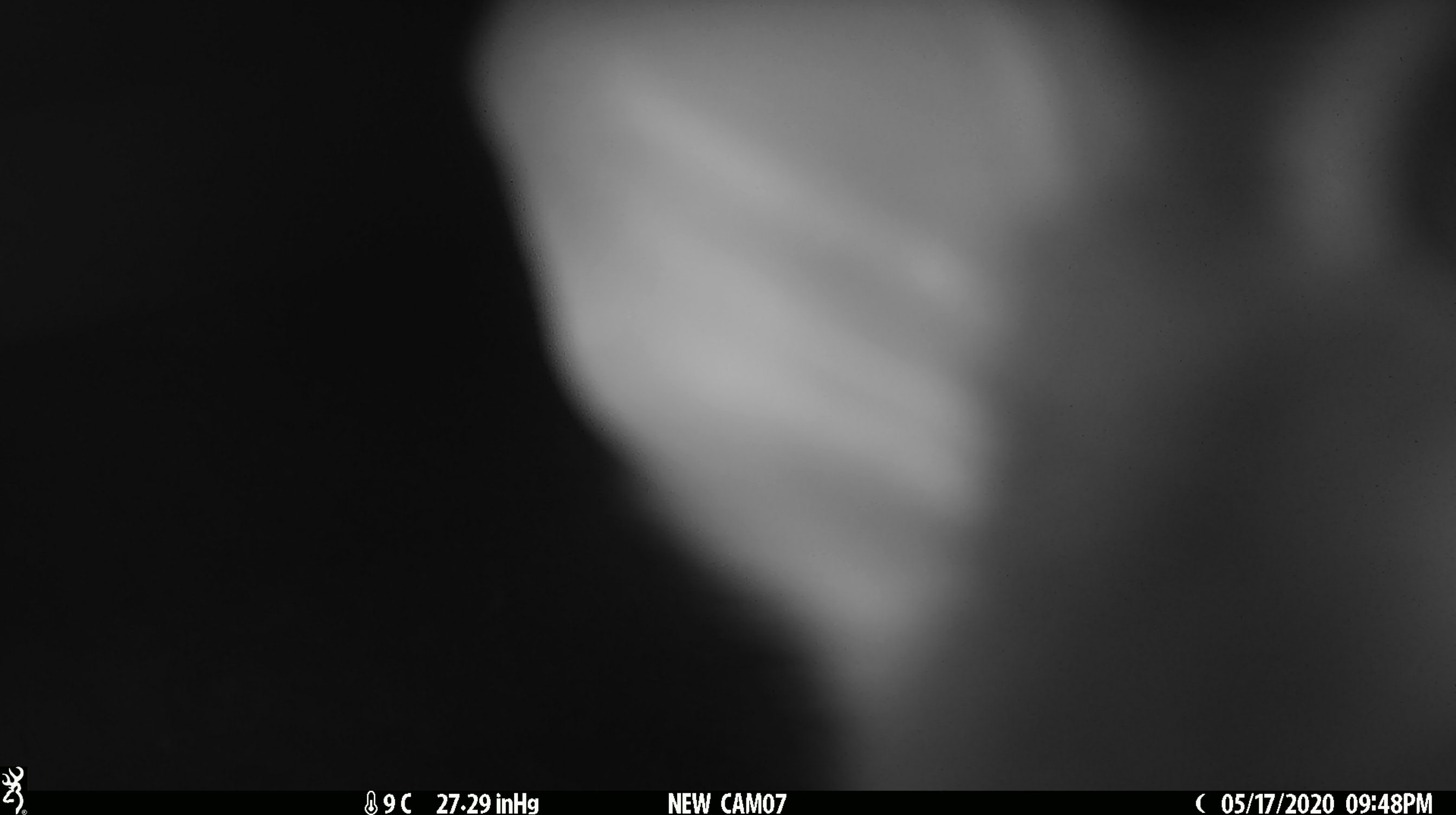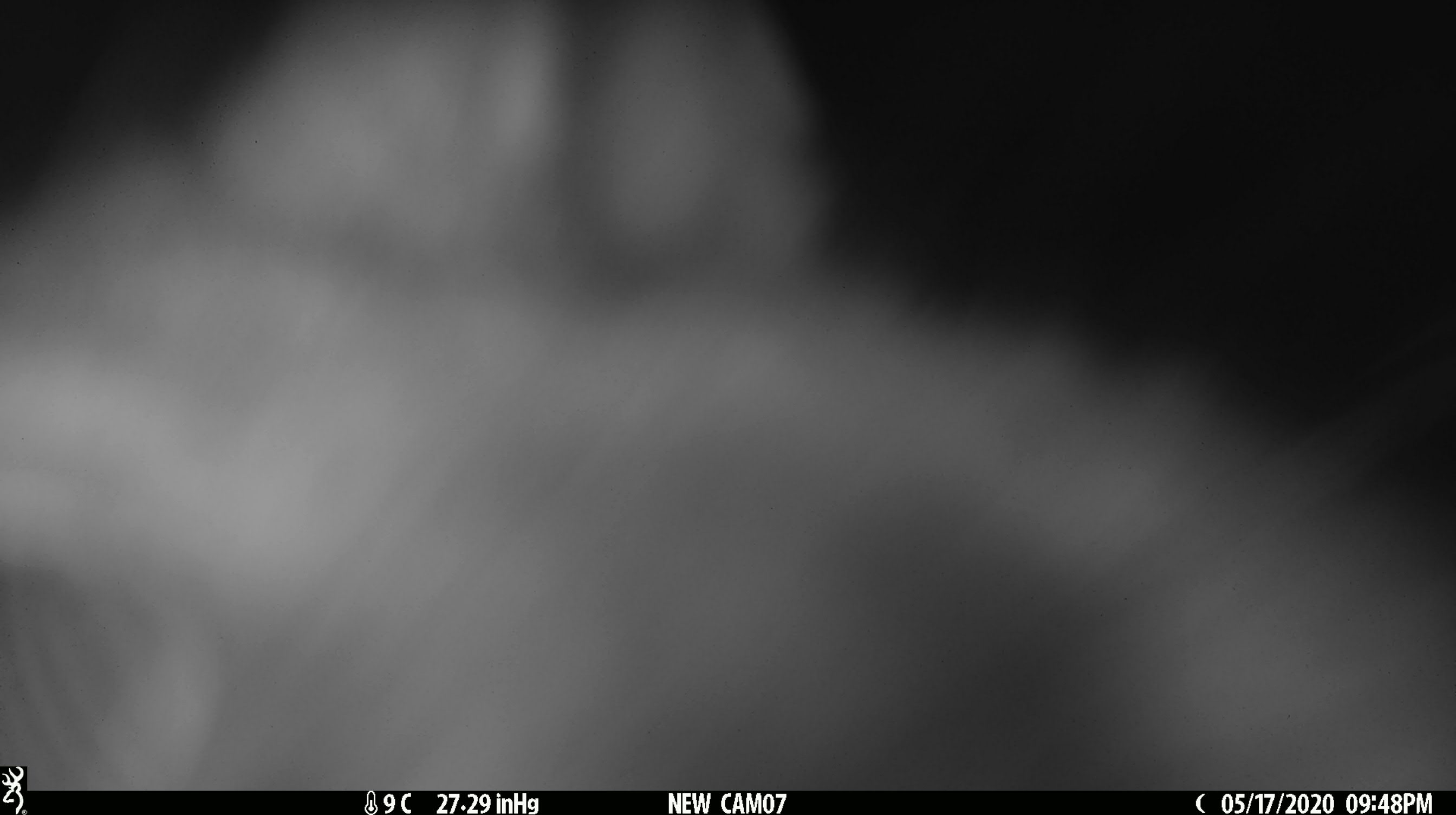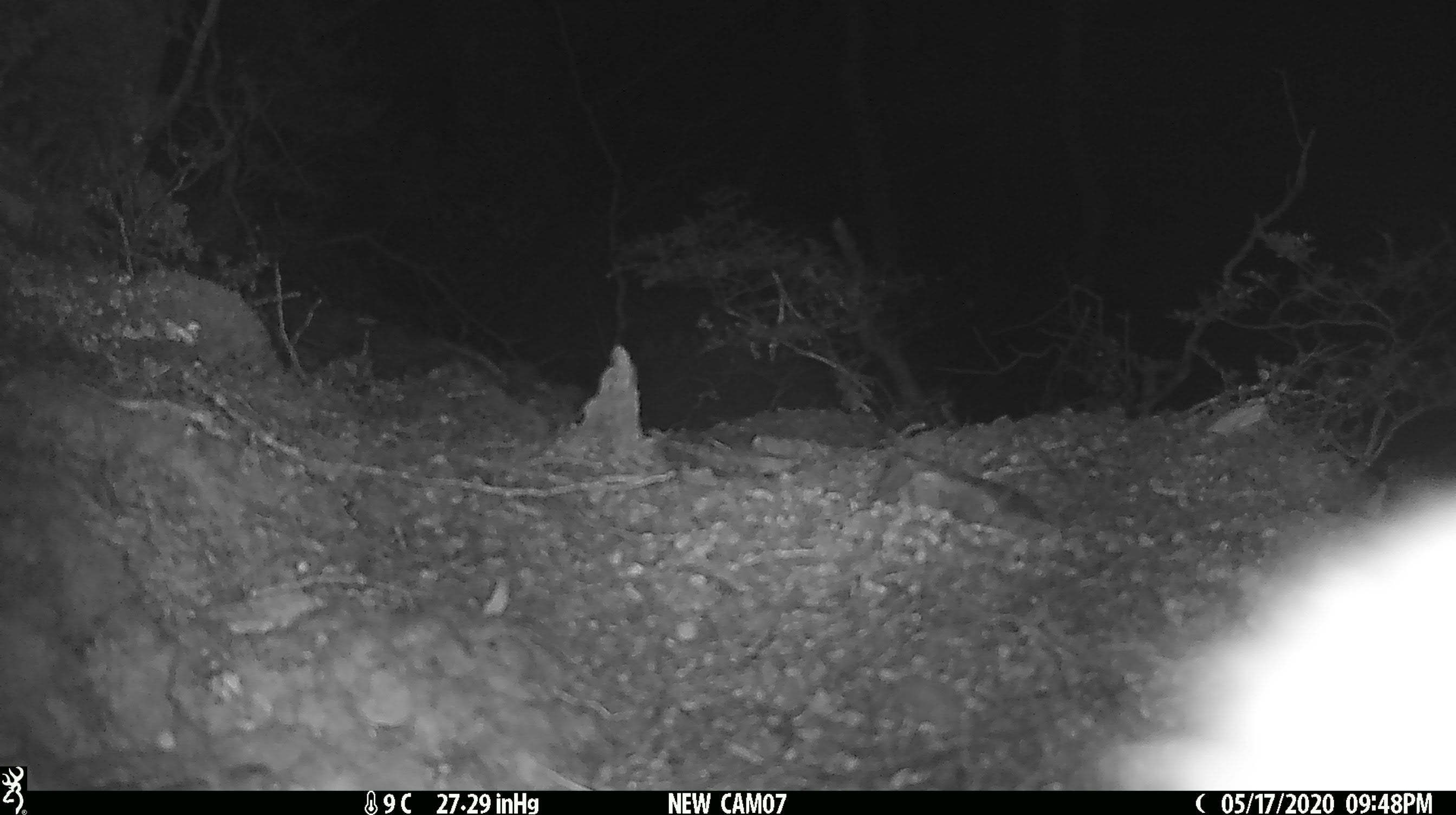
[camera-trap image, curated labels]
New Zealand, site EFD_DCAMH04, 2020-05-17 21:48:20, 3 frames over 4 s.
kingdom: Animalia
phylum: Chordata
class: Mammalia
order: Diprotodontia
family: Phalangeridae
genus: Trichosurus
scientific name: Trichosurus vulpecula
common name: common brushtail possum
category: possum